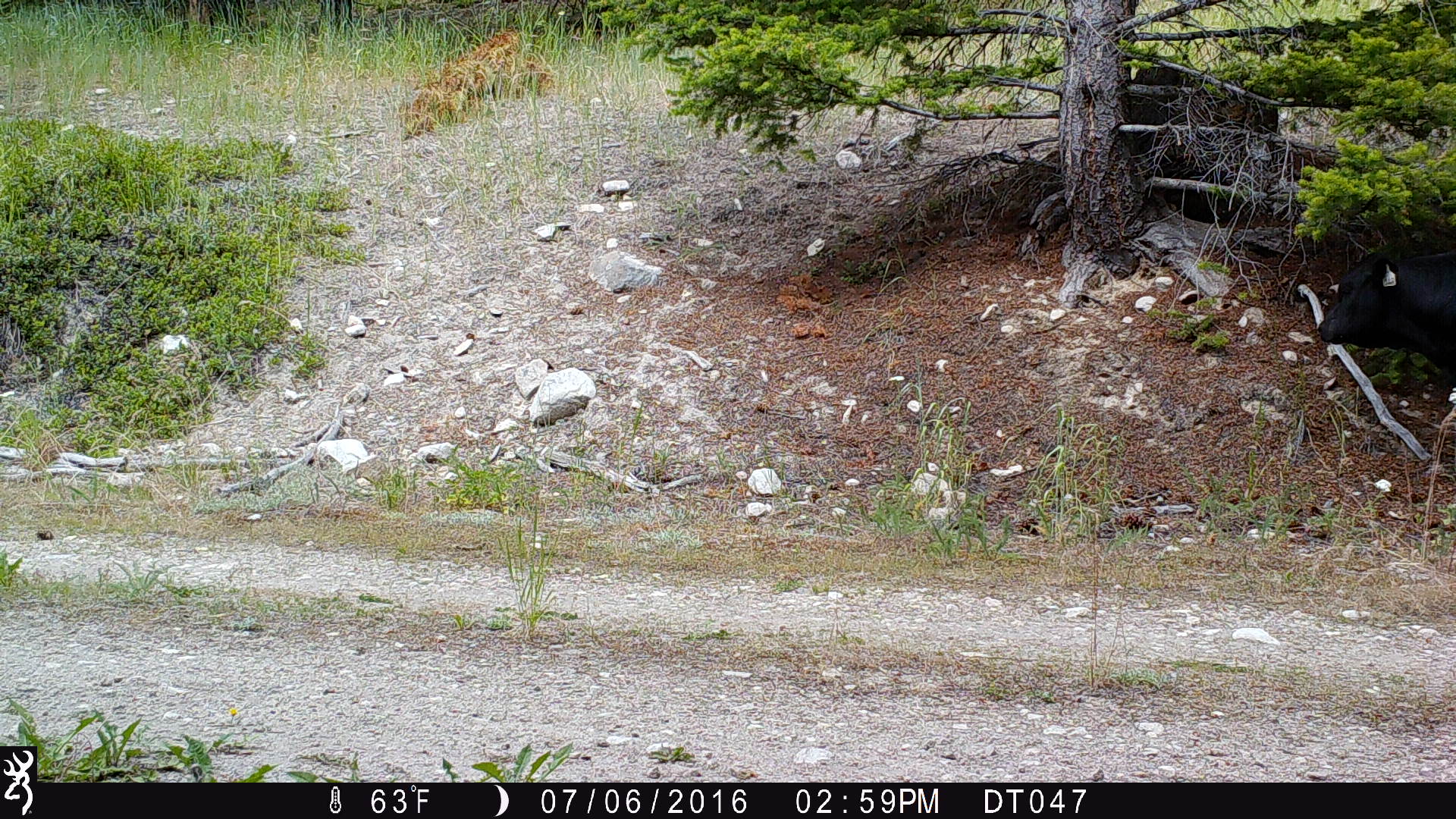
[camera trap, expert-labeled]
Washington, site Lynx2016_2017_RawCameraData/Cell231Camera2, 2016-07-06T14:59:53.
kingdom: Animalia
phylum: Chordata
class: Mammalia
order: Artiodactyla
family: Bovidae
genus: Bos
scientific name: Bos taurus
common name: domestic cattle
Domestic cattle (Bos taurus). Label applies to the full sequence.